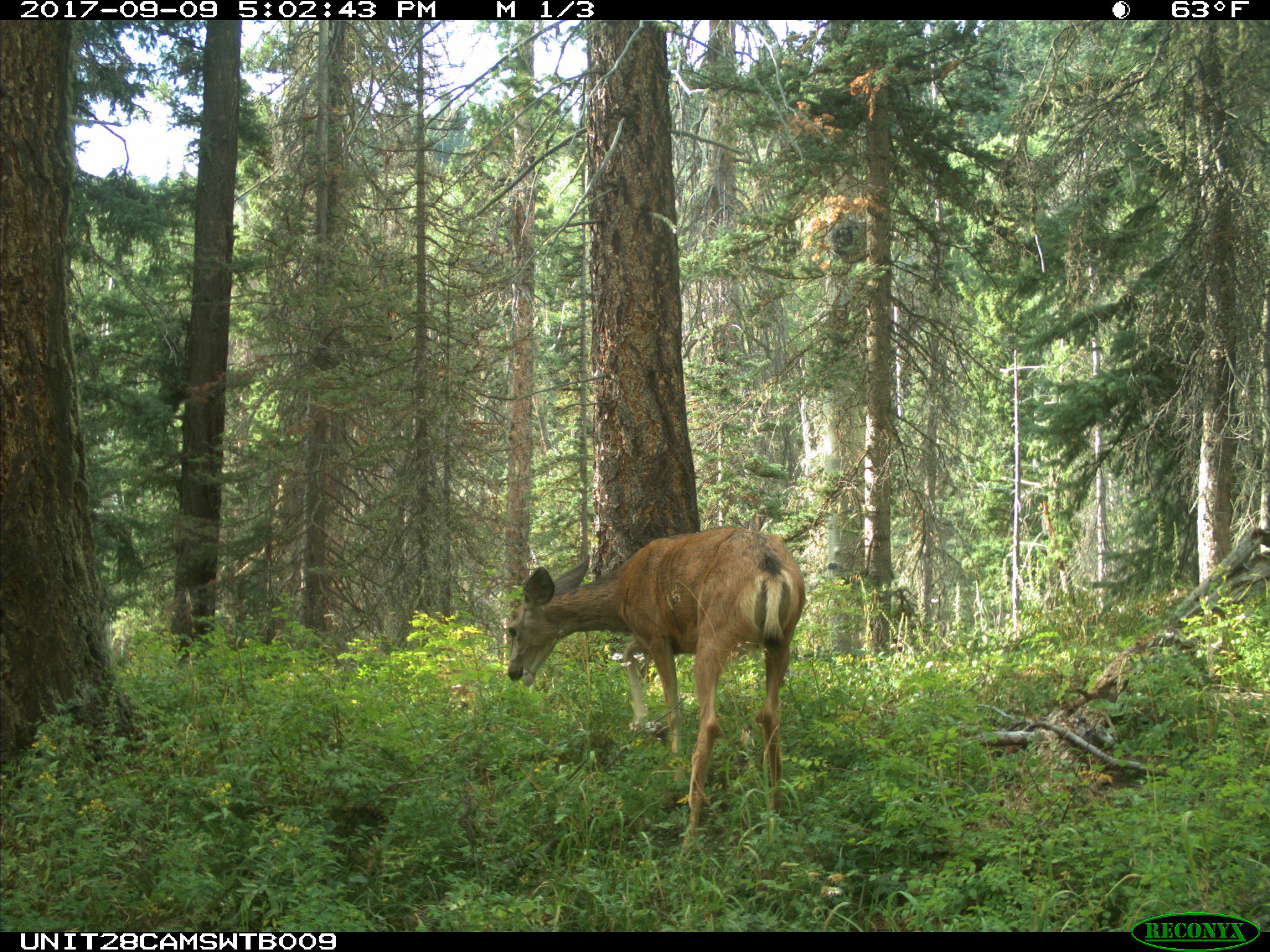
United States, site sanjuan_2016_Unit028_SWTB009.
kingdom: Animalia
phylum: Chordata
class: Mammalia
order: Artiodactyla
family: Cervidae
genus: Odocoileus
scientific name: Odocoileus hemionus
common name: mule deer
Odocoileus hemionus (mule deer).